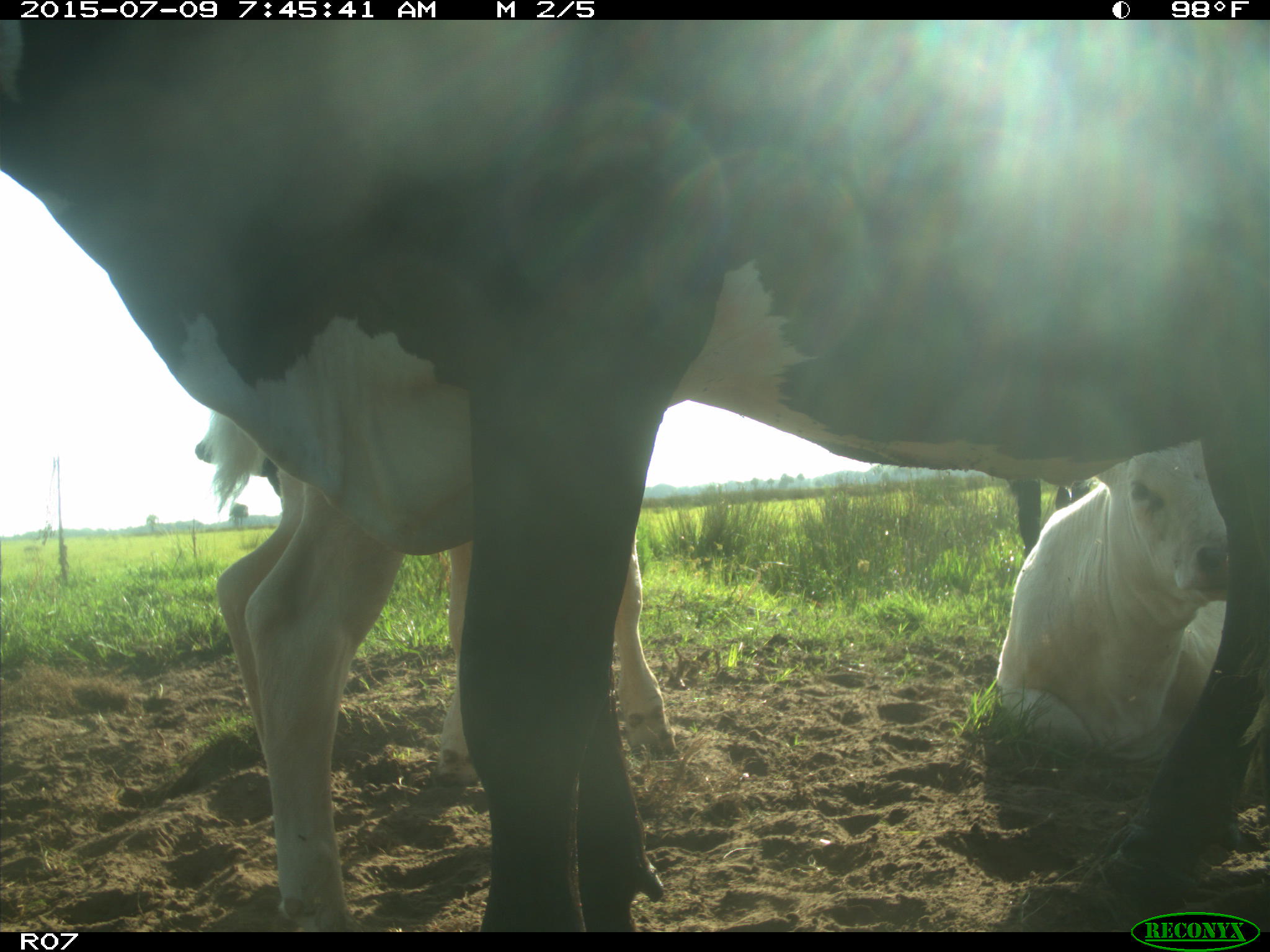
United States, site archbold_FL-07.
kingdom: Animalia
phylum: Chordata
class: Mammalia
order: Artiodactyla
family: Bovidae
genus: Bos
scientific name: Bos taurus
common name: domestic cow